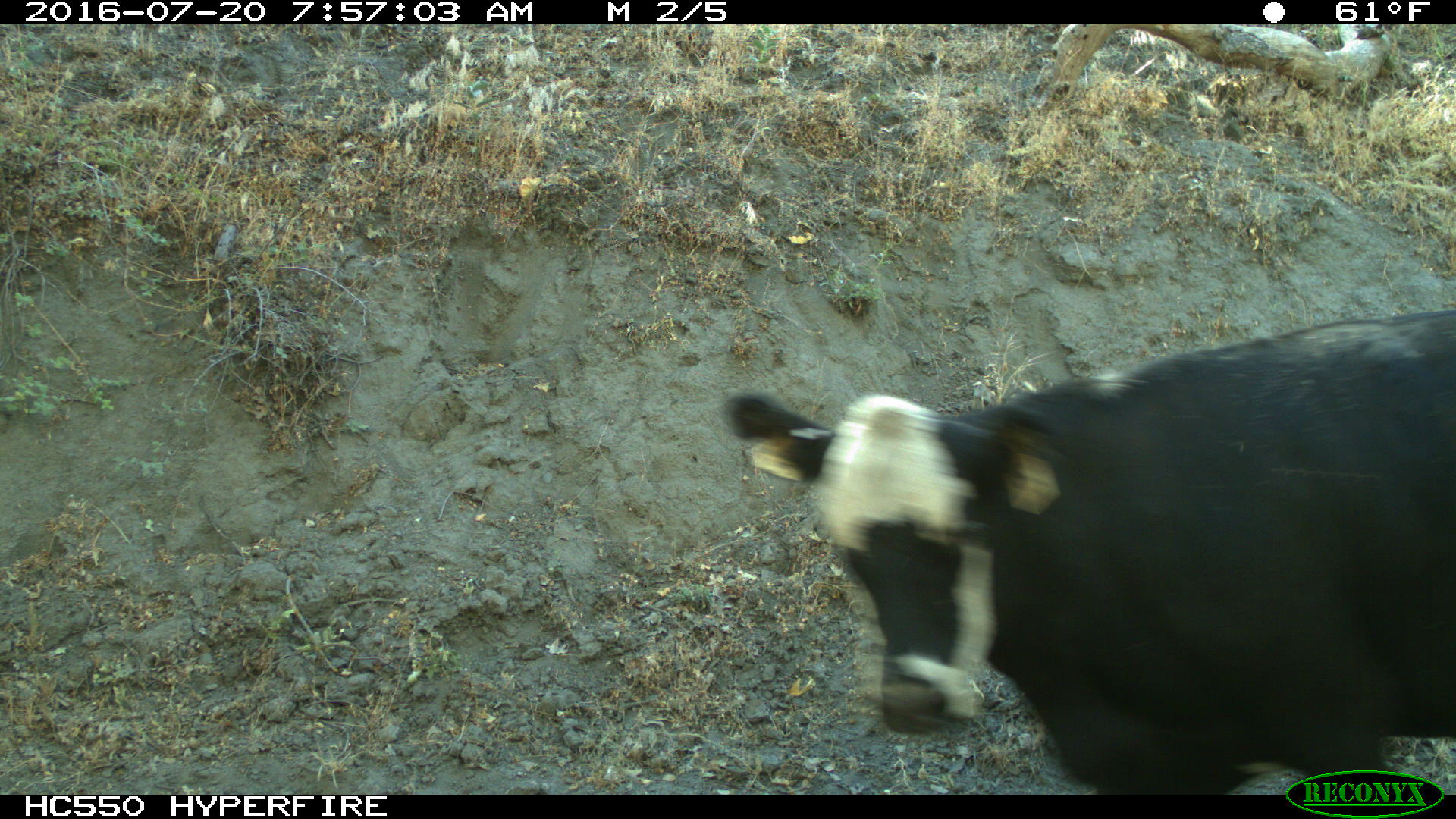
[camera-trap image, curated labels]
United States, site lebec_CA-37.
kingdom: Animalia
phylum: Chordata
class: Mammalia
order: Artiodactyla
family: Bovidae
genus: Bos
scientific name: Bos taurus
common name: domestic cow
Bos taurus (domestic cow).